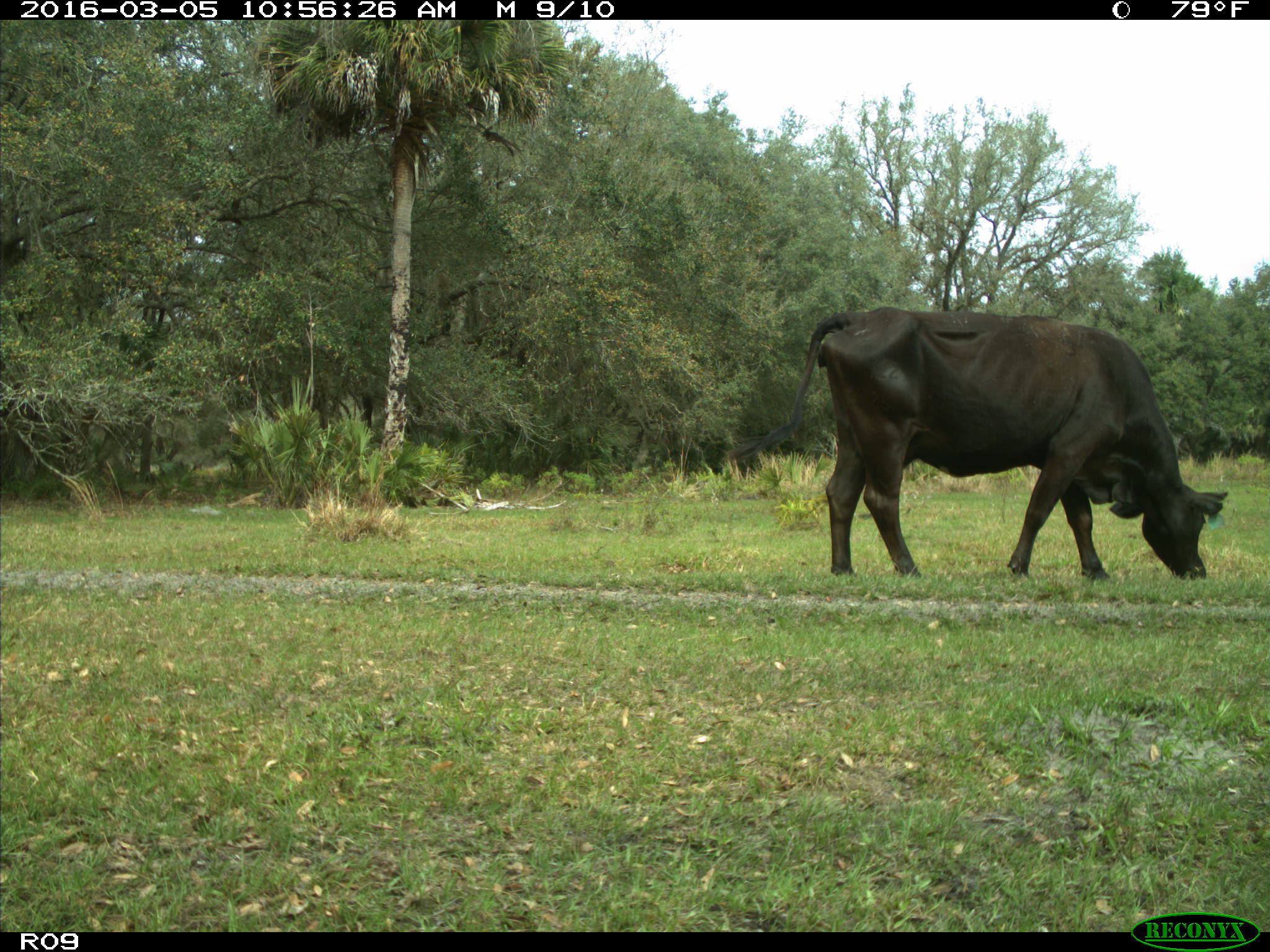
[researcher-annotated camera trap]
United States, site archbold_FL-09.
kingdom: Animalia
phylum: Chordata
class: Mammalia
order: Artiodactyla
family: Bovidae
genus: Bos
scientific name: Bos taurus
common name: domestic cow